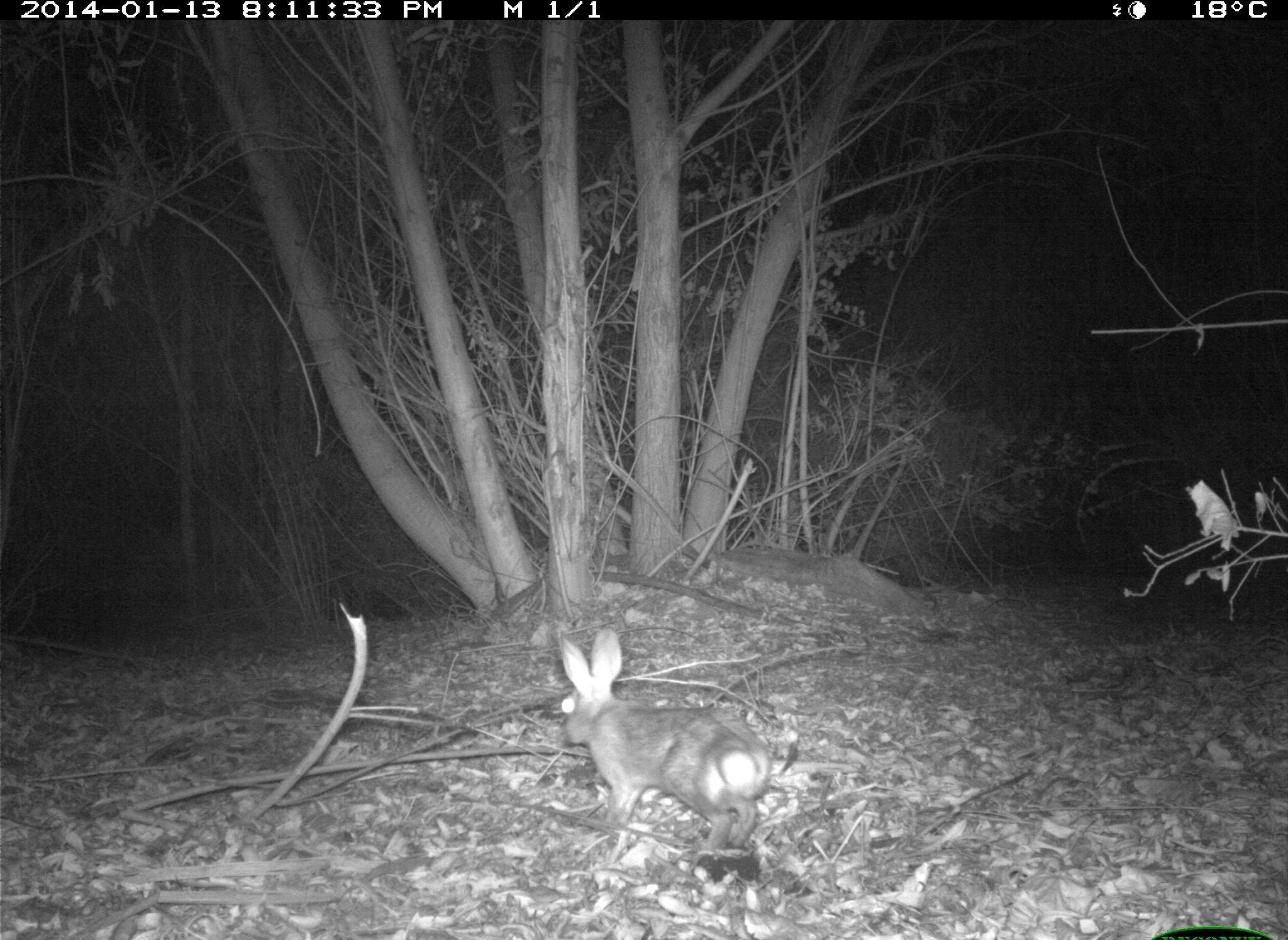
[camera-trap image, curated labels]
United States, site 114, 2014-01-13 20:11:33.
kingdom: Animalia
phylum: Chordata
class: Mammalia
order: Lagomorpha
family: Leporidae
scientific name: Leporidae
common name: rabbits and hares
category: rabbit